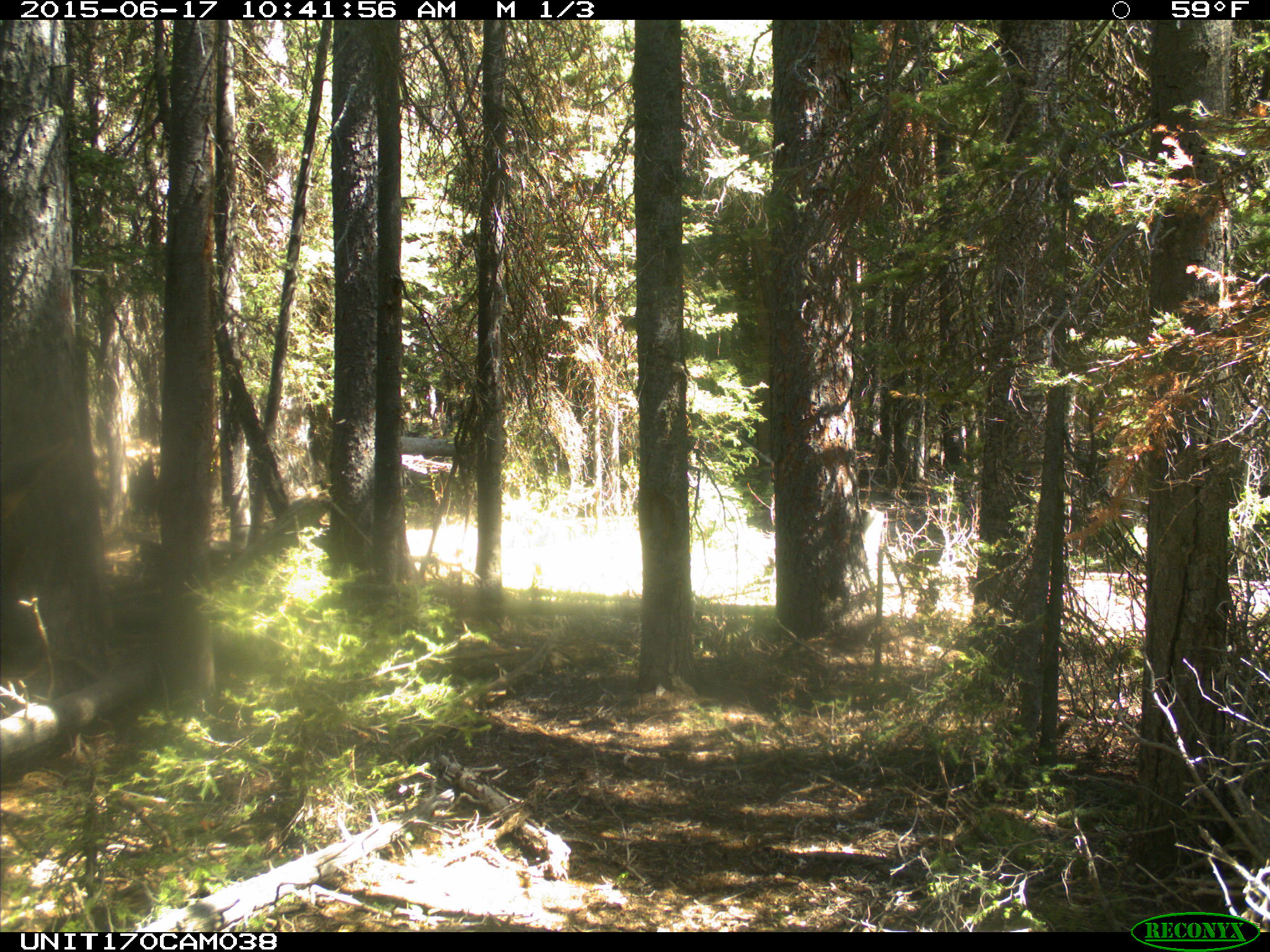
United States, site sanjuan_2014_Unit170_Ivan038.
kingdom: Animalia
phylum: Chordata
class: Mammalia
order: Artiodactyla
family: Cervidae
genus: Cervus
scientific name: Cervus elaphus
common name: red deer